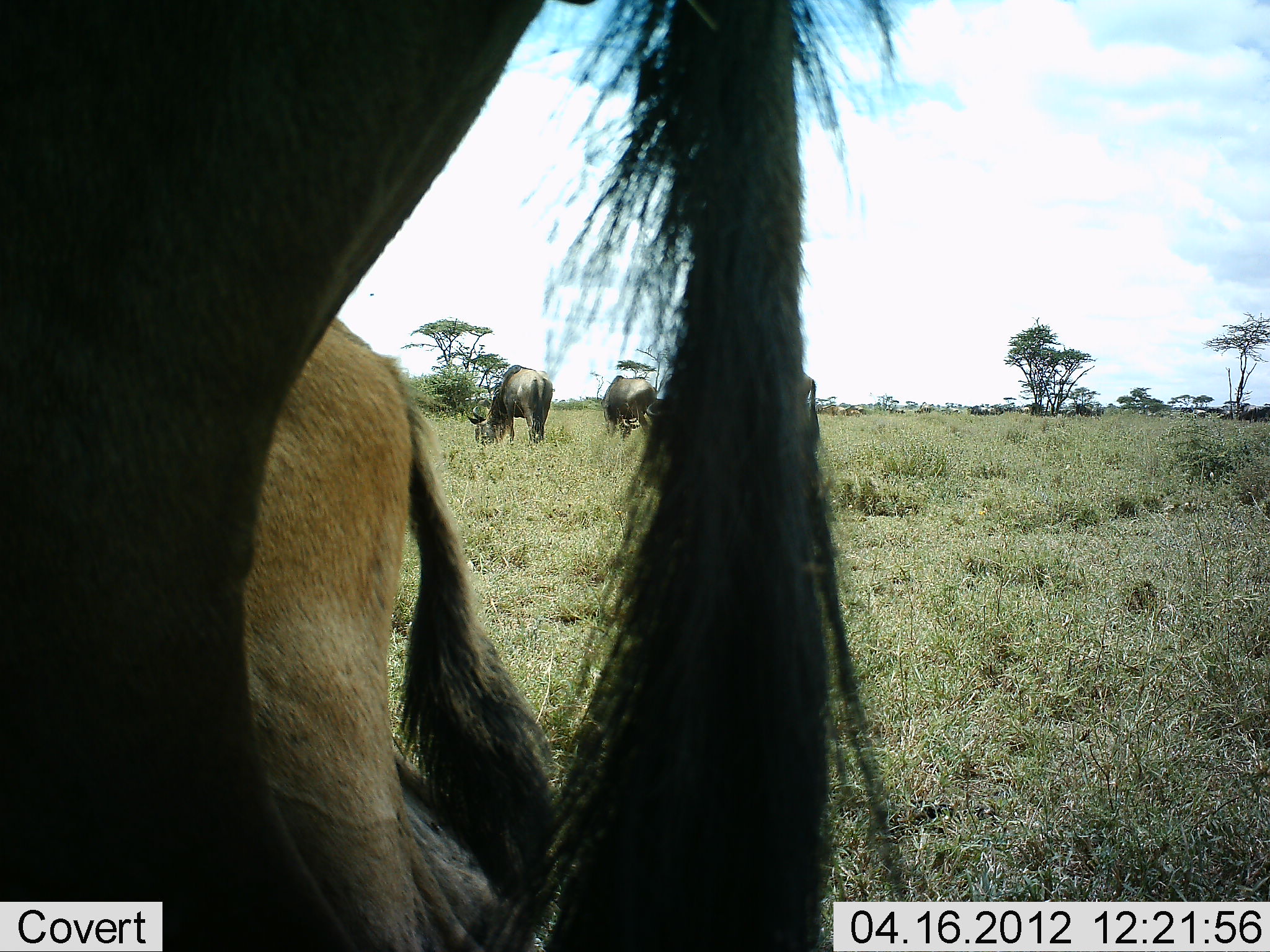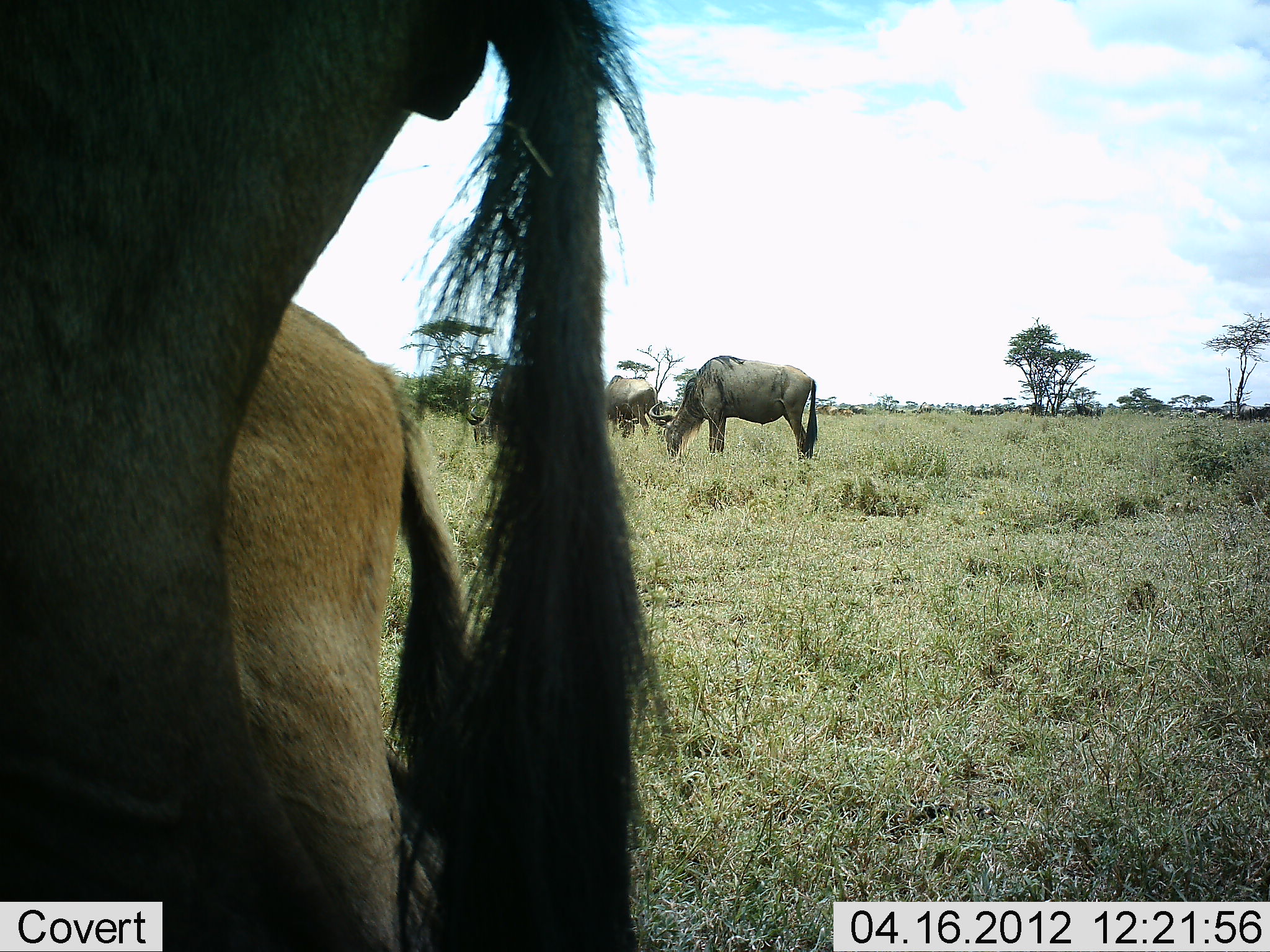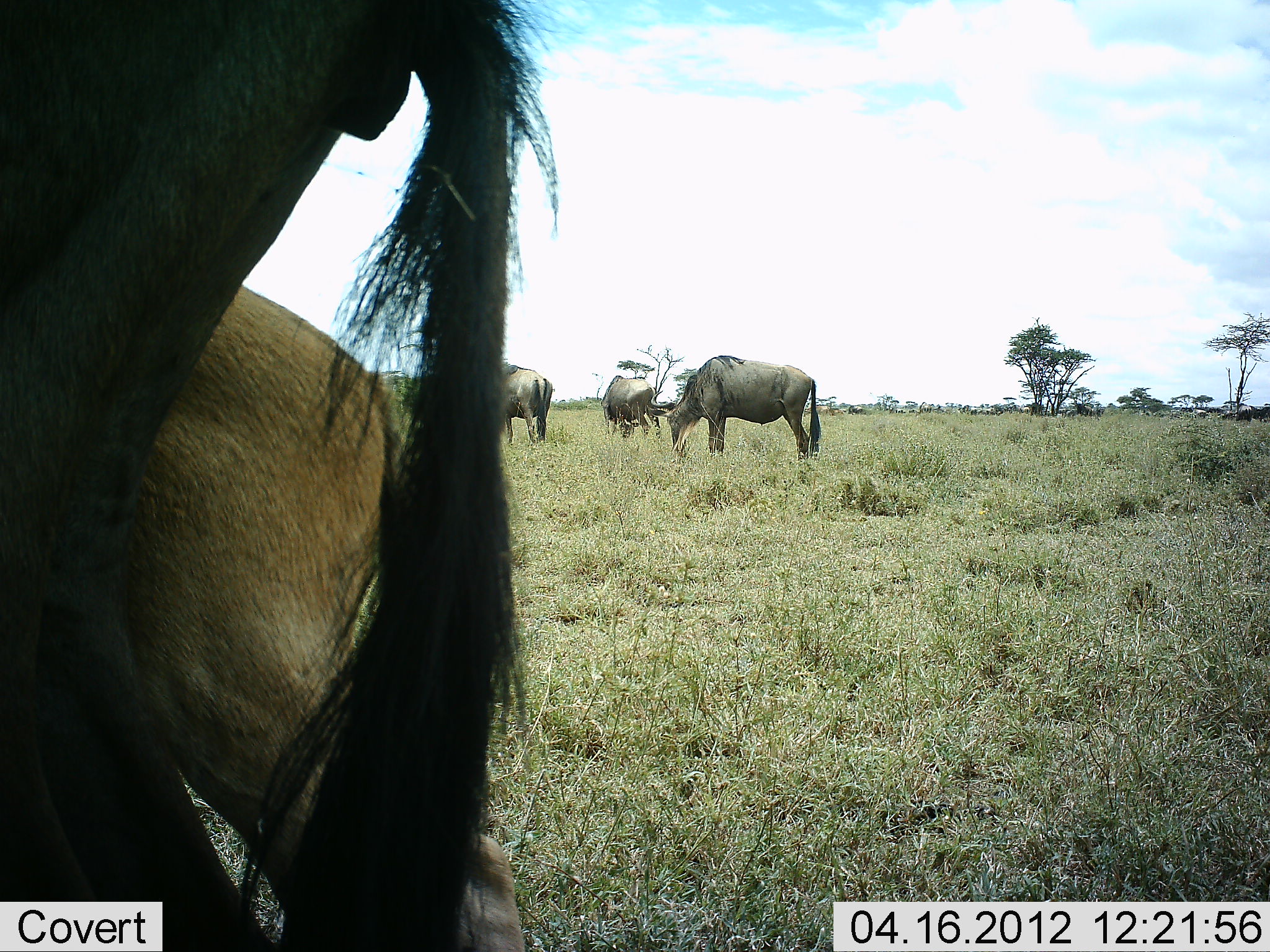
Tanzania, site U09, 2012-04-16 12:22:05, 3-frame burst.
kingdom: Animalia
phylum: Chordata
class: Mammalia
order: Artiodactyla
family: Bovidae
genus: Connochaetes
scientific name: Connochaetes taurinus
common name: blue wildebeest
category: wildebeest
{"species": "wildebeest (blue wildebeest) (Connochaetes taurinus)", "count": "5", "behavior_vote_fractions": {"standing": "53%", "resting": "0%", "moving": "20%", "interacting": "0%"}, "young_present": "60%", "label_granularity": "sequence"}